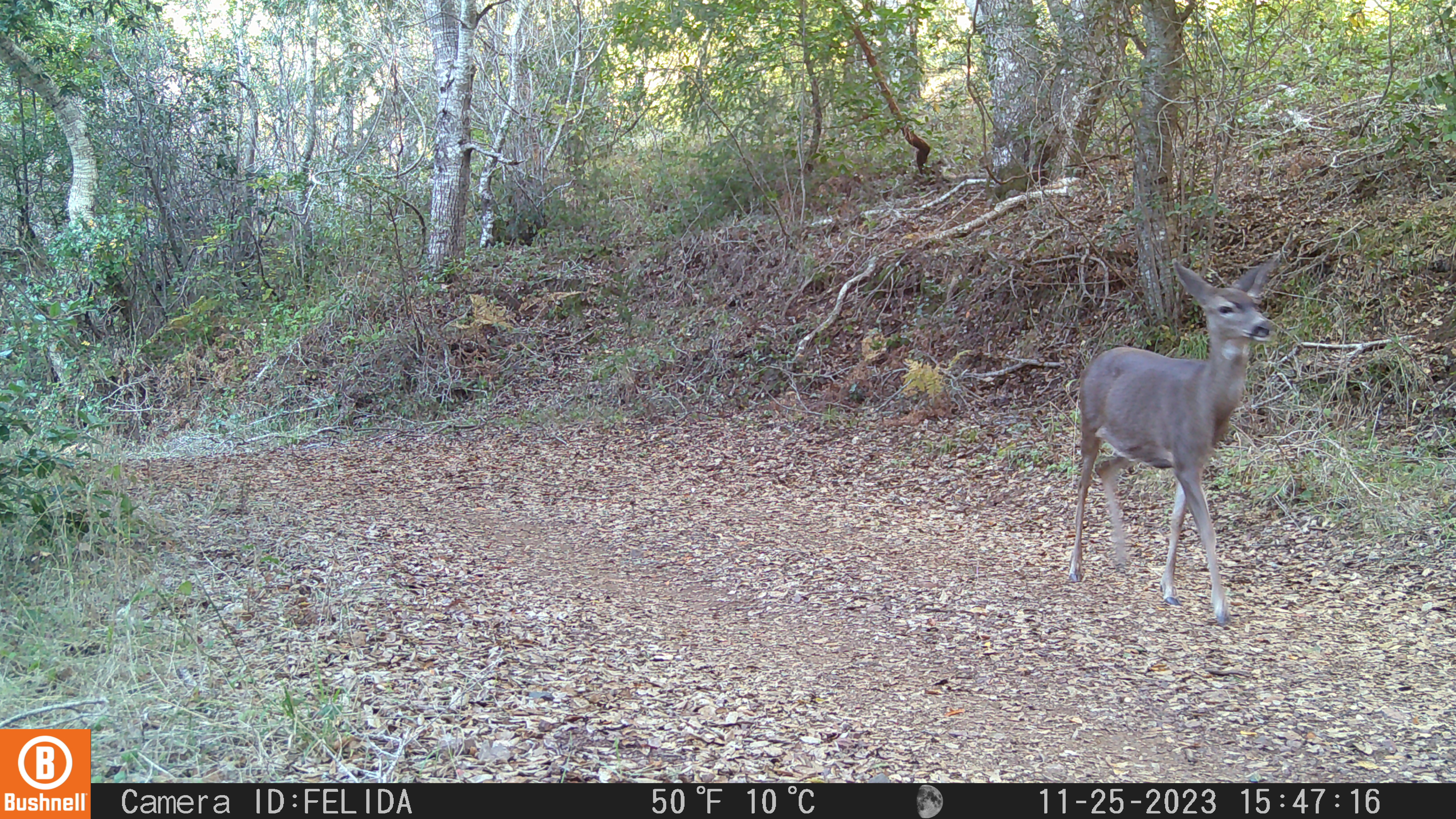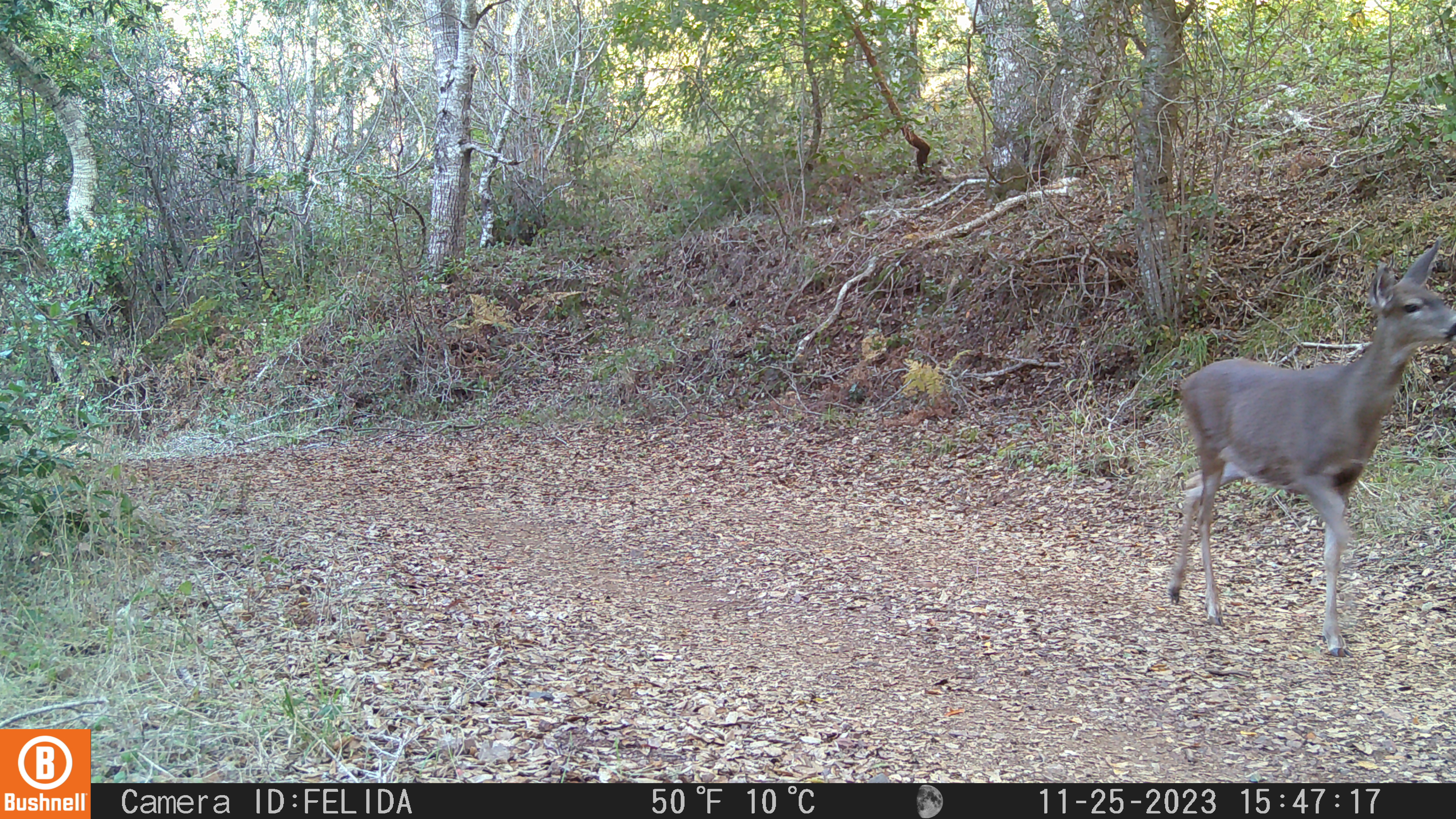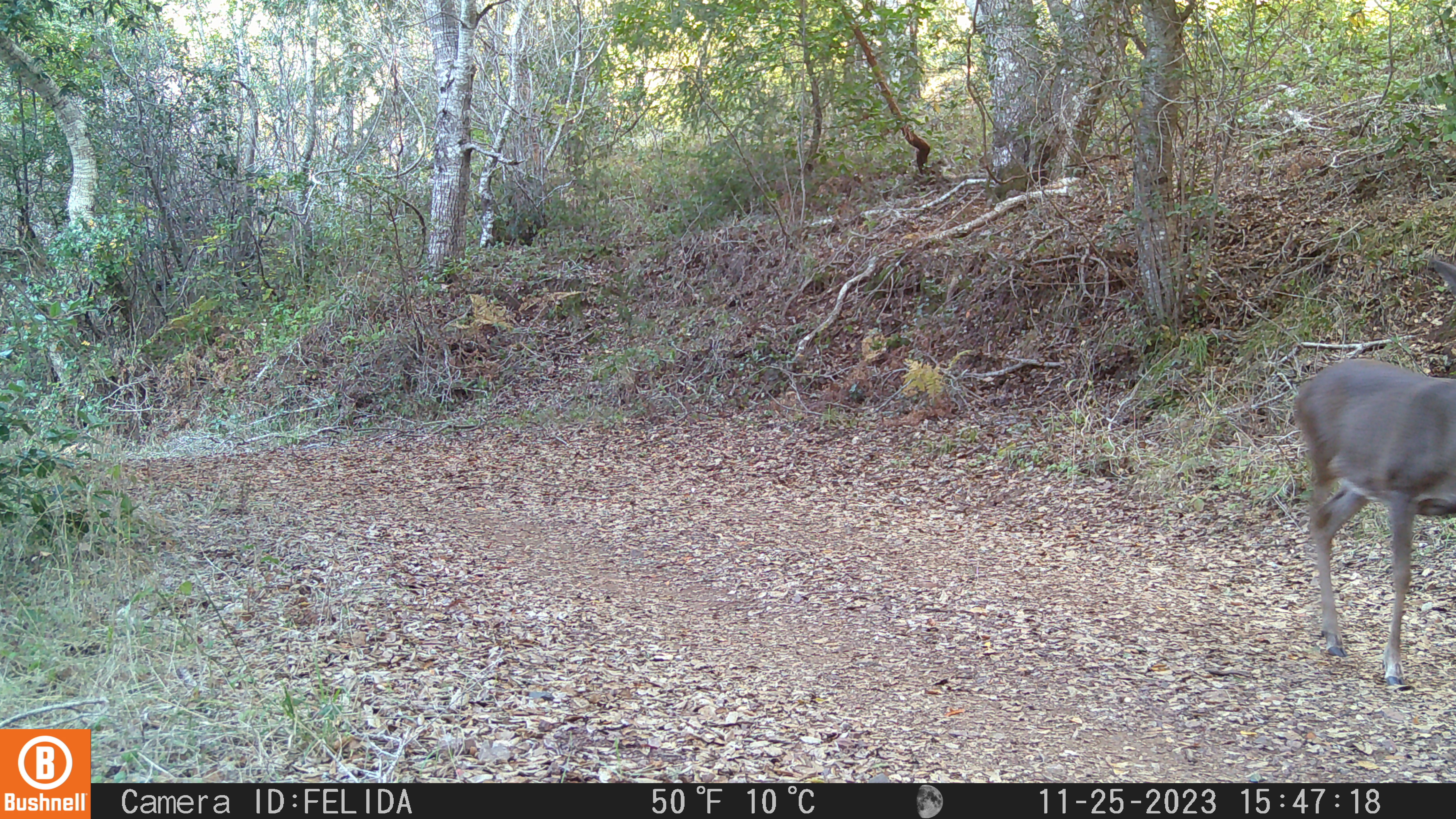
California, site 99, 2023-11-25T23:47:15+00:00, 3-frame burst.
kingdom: Animalia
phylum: Chordata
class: Mammalia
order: Artiodactyla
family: Cervidae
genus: Odocoileus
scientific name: Odocoileus hemionus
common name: mule deer